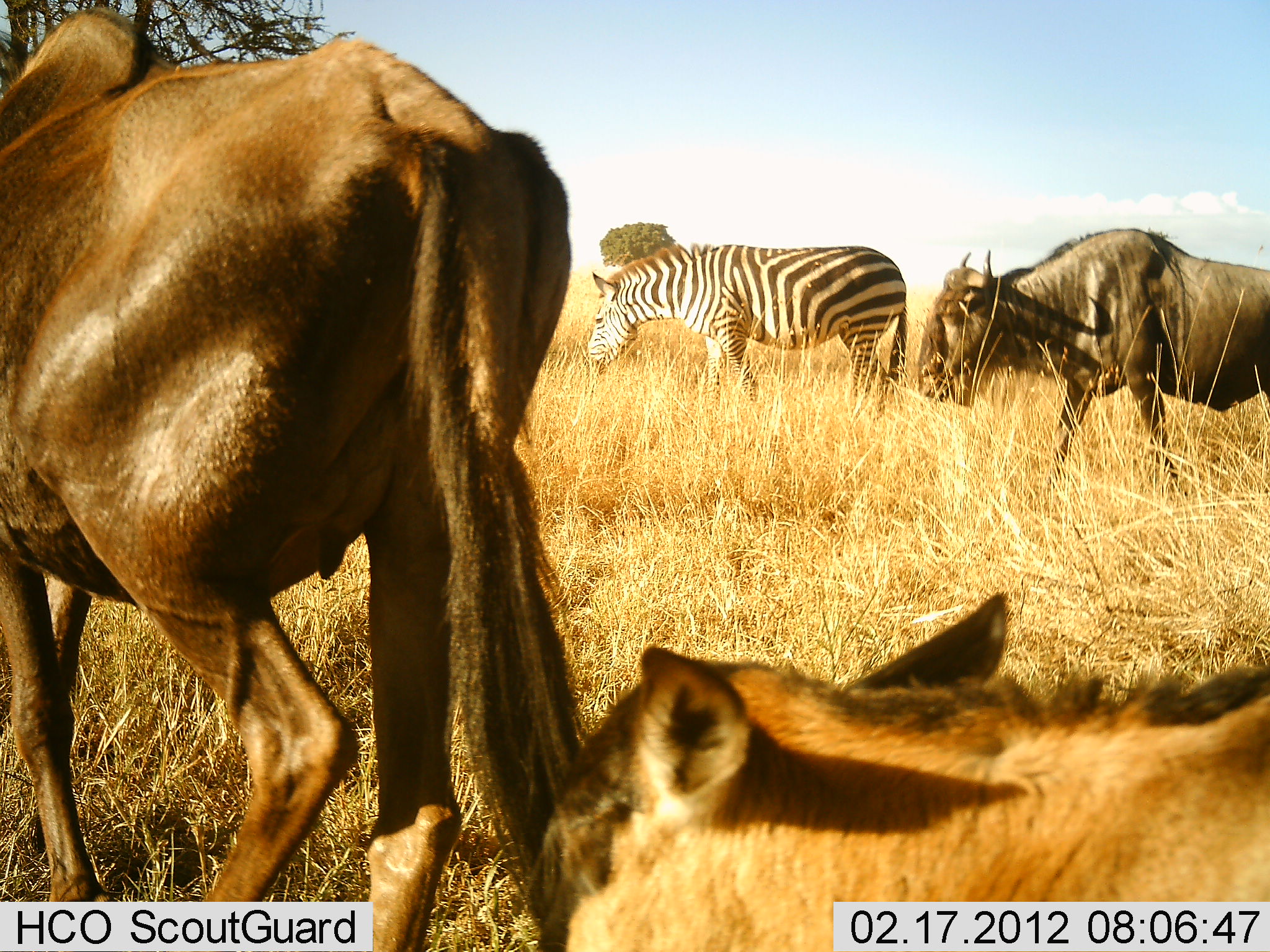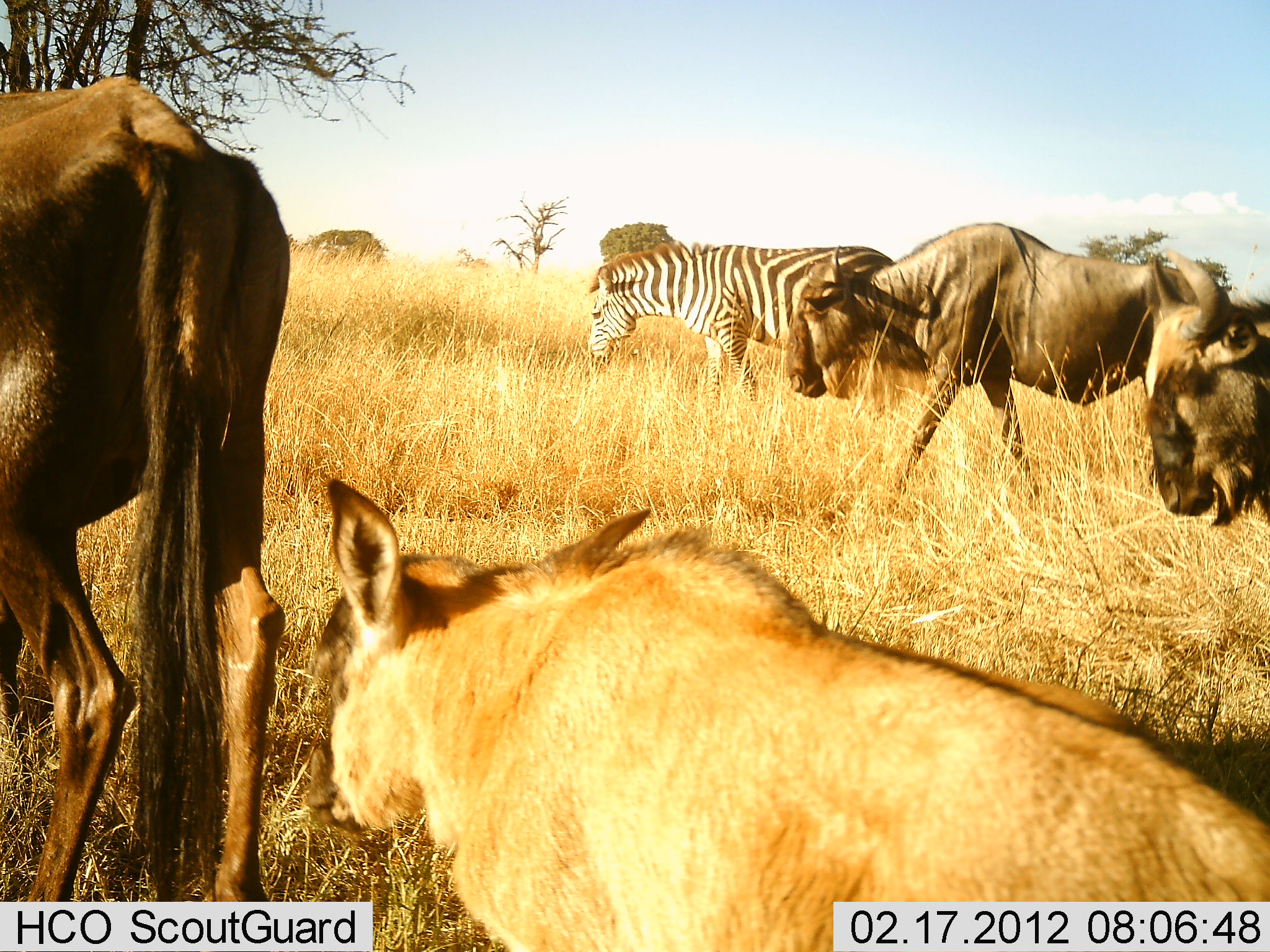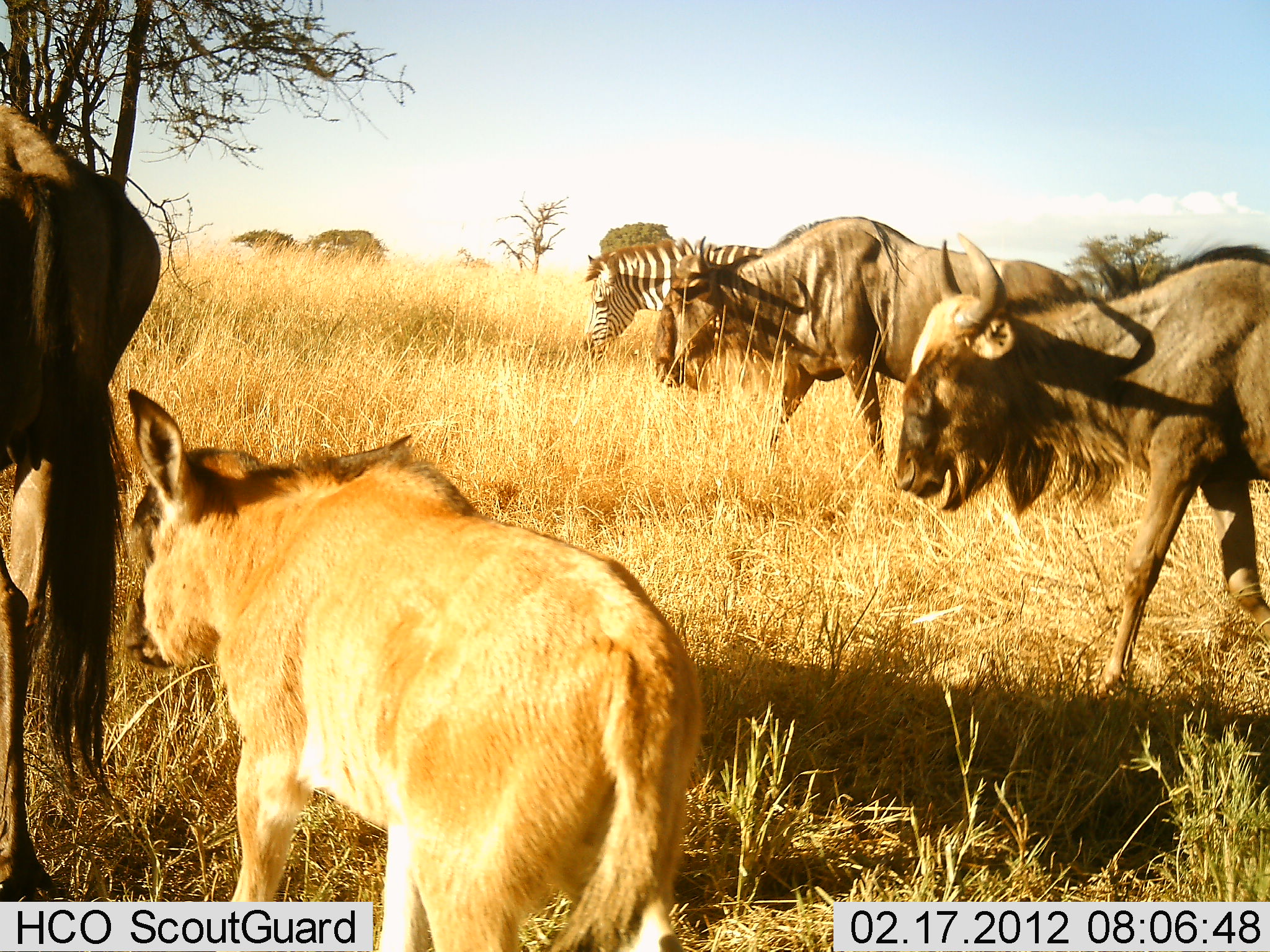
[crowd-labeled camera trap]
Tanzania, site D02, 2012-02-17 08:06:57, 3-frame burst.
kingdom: Animalia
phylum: Chordata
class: Mammalia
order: Artiodactyla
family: Bovidae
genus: Connochaetes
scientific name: Connochaetes taurinus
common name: blue wildebeest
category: wildebeest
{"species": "wildebeest (blue wildebeest) (Connochaetes taurinus)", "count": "4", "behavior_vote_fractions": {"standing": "3%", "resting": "3%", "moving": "93%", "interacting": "3%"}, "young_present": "83%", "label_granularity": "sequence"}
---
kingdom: Animalia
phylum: Chordata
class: Mammalia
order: Perissodactyla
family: Equidae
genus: Equus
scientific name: Equus quagga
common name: plains zebra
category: zebra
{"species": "zebra (plains zebra) (Equus quagga)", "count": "1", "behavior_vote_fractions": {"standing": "28%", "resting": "0%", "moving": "28%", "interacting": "0%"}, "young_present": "4%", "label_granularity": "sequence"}